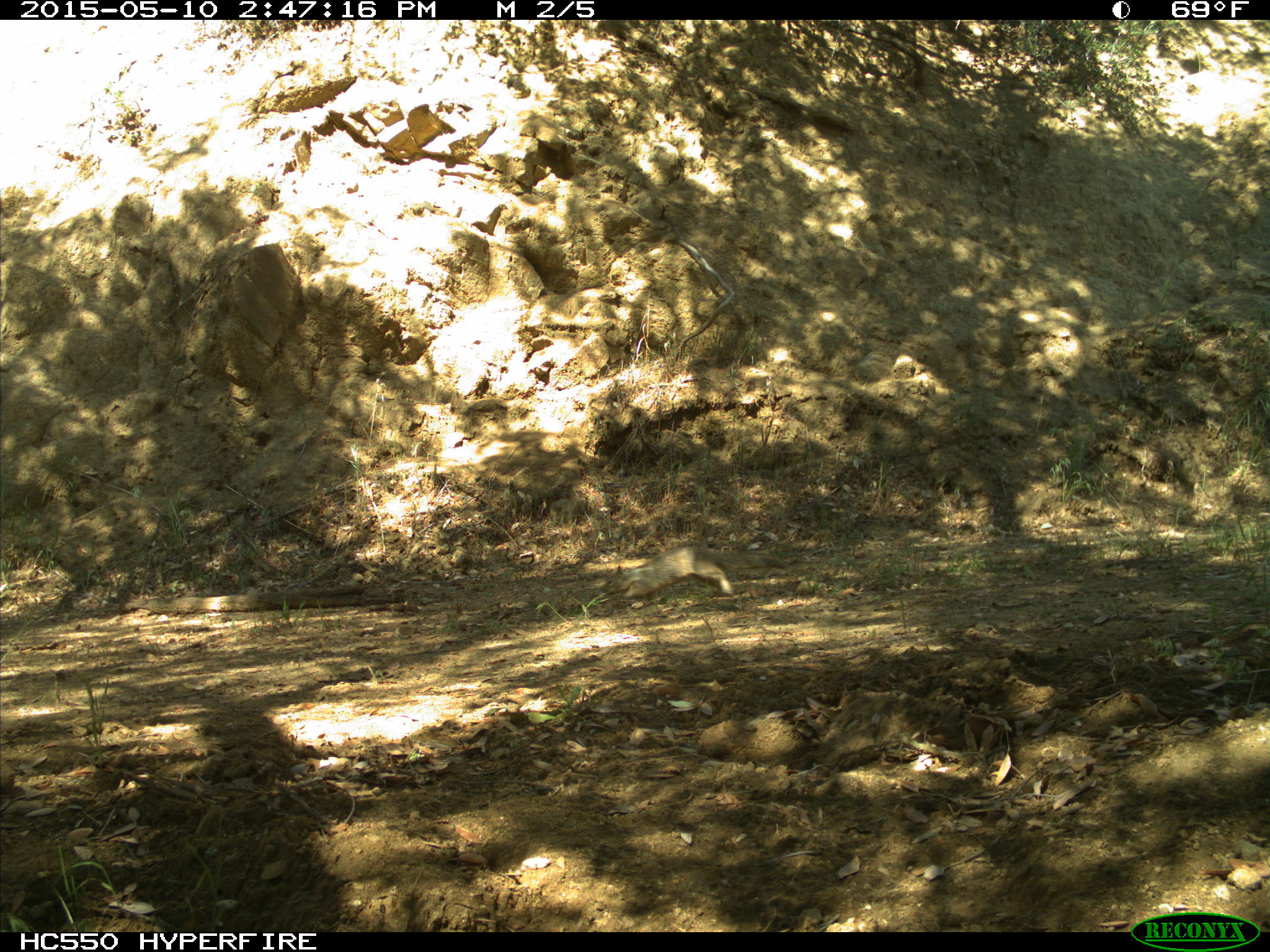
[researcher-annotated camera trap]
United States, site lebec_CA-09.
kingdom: Animalia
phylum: Chordata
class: Mammalia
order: Rodentia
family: Sciuridae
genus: Otospermophilus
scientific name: Otospermophilus beecheyi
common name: california ground squirrel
Otospermophilus beecheyi (california ground squirrel).